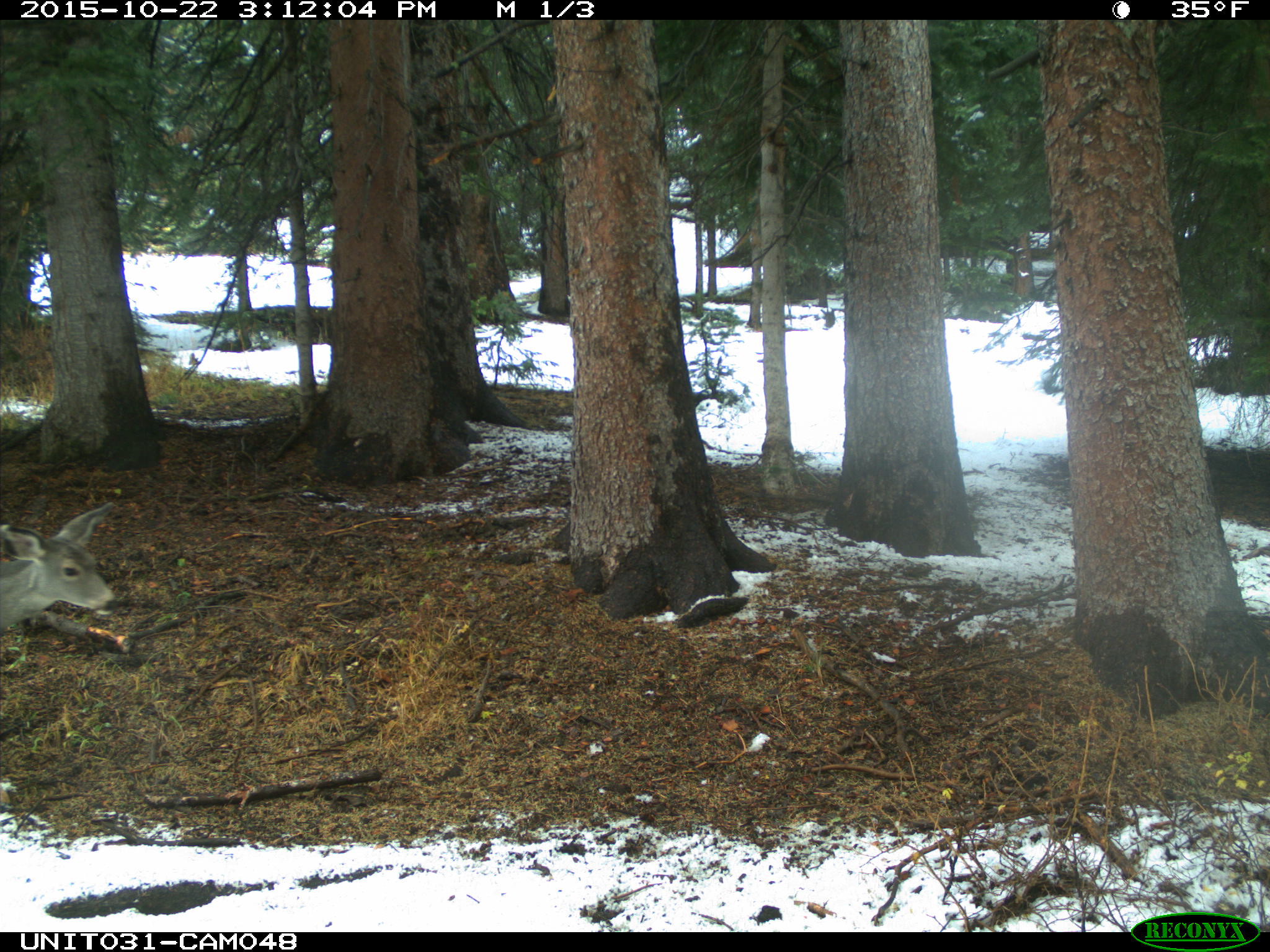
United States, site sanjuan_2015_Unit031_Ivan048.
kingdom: Animalia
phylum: Chordata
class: Mammalia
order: Artiodactyla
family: Cervidae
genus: Odocoileus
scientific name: Odocoileus hemionus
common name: mule deer